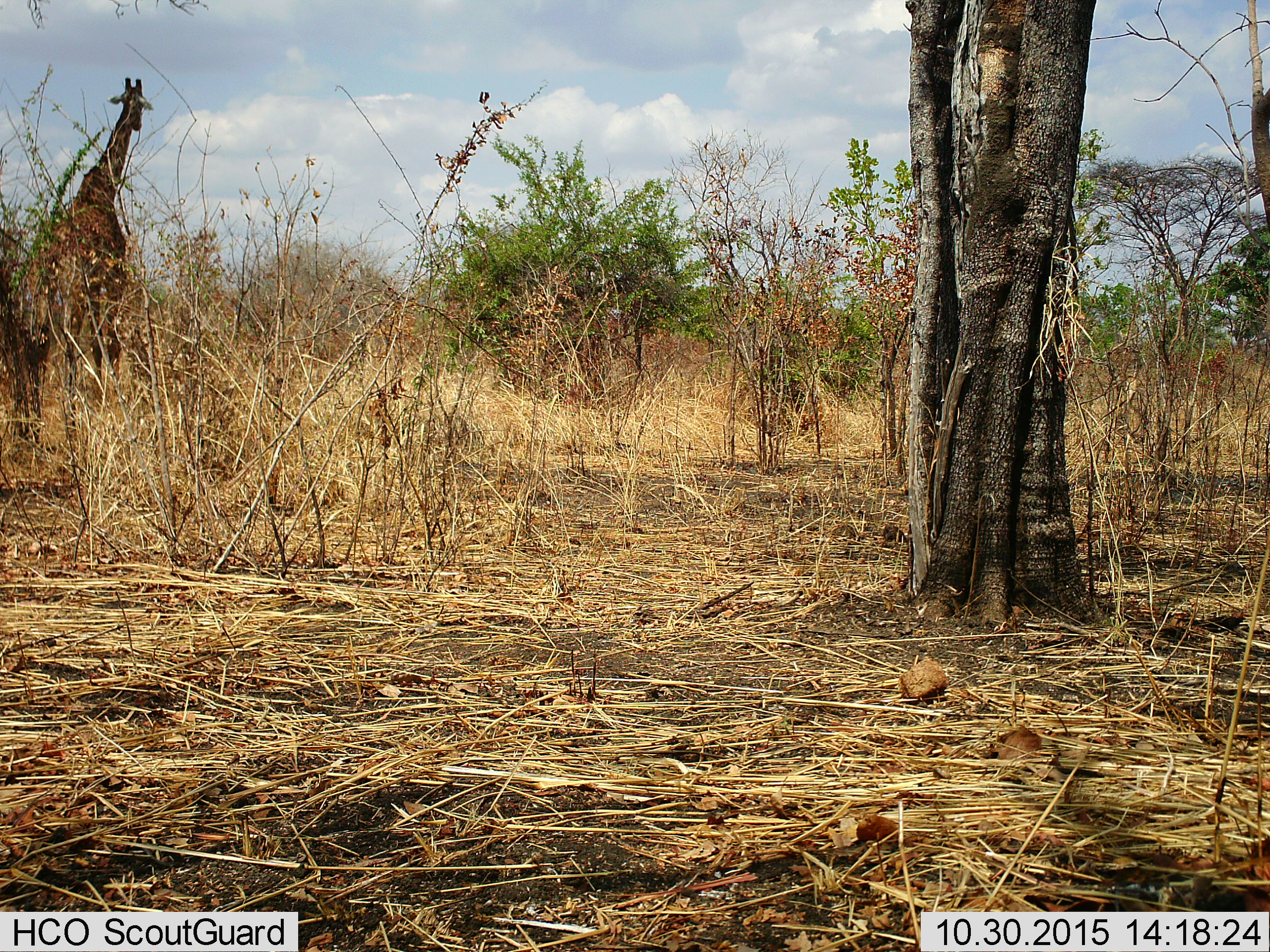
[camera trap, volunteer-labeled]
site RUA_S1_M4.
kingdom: Animalia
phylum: Chordata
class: Mammalia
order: Artiodactyla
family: Giraffidae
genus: Giraffa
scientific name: Giraffa camelopardalis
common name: giraffe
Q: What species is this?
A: Giraffe (Giraffa camelopardalis).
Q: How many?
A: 1.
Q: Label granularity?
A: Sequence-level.